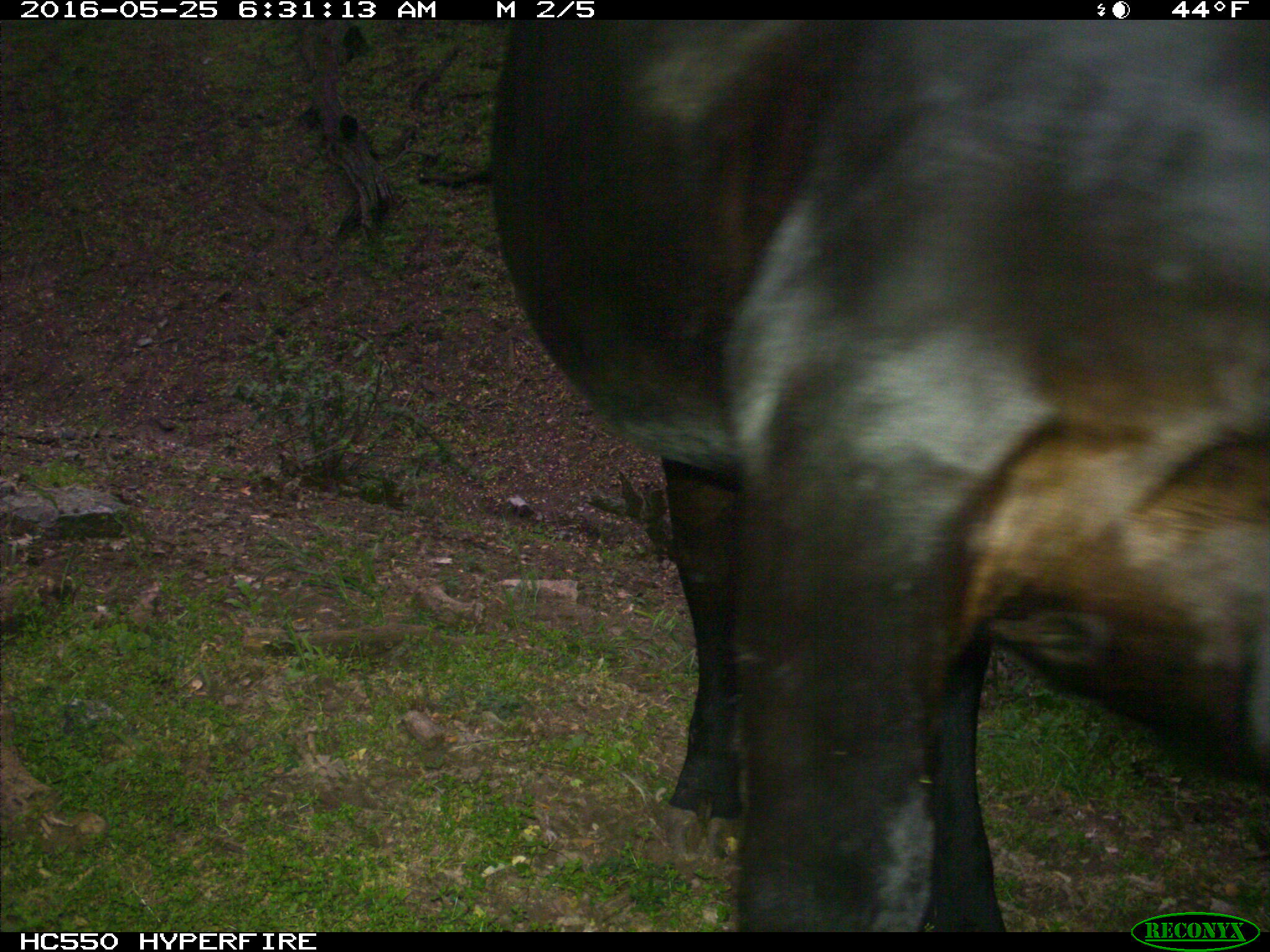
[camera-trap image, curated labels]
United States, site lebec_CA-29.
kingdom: Animalia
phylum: Chordata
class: Mammalia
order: Artiodactyla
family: Bovidae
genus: Bos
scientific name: Bos taurus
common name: domestic cow